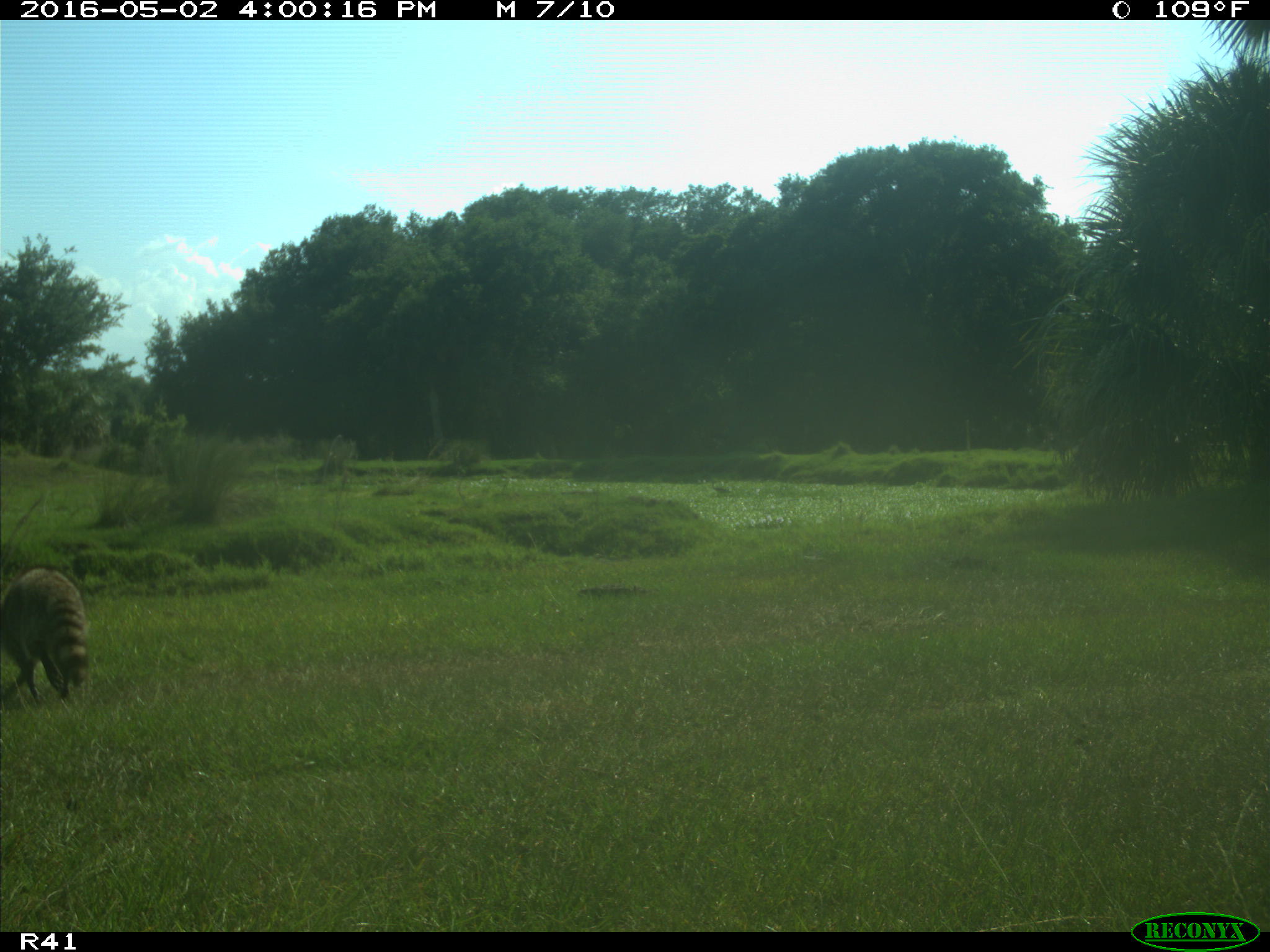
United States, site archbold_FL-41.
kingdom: Animalia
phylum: Chordata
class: Mammalia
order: Carnivora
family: Procyonidae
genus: Procyon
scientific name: Procyon lotor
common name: common raccoon